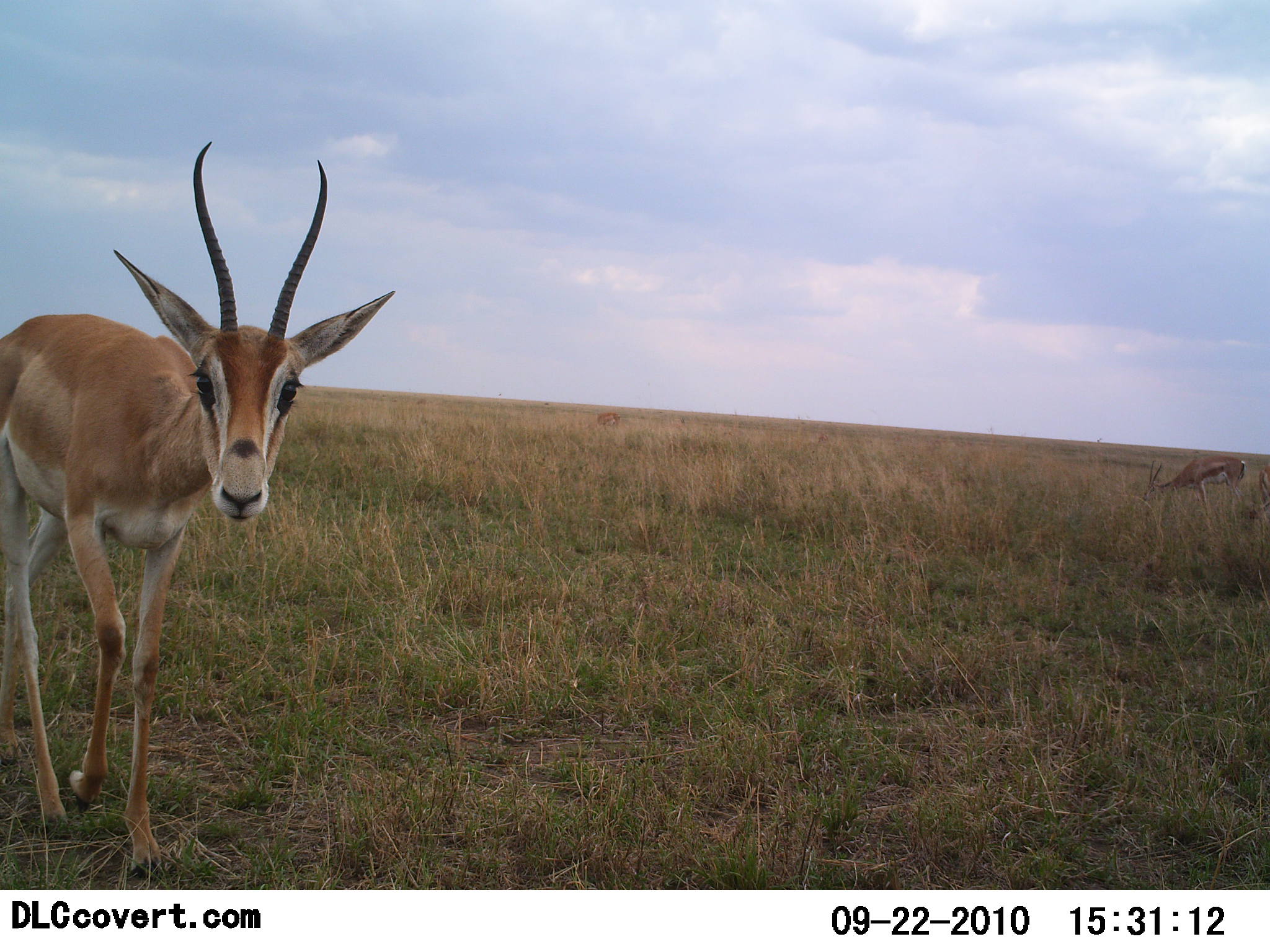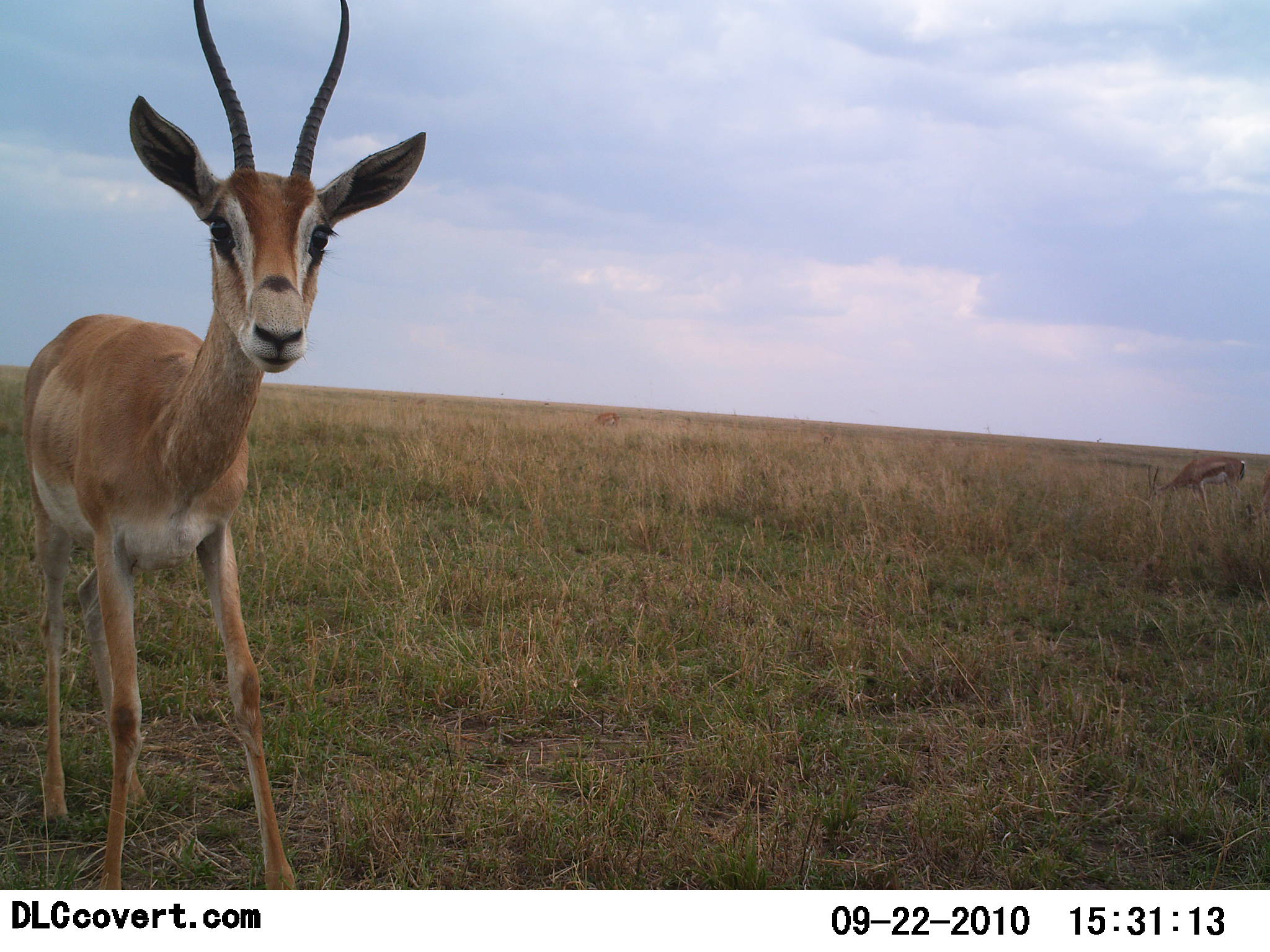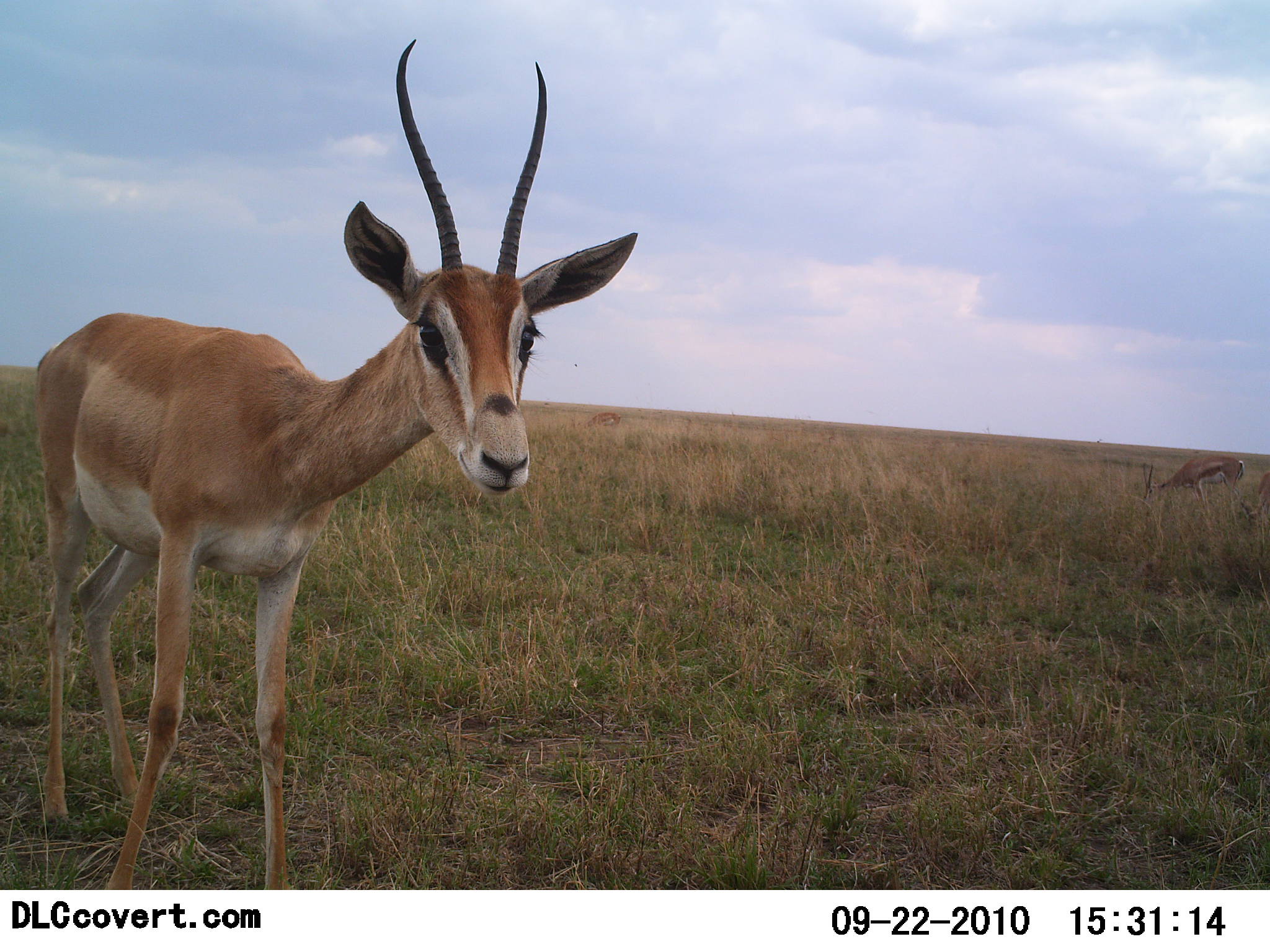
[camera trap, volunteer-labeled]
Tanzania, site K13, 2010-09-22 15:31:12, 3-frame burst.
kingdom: Animalia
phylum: Chordata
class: Mammalia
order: Artiodactyla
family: Bovidae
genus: Nanger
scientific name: Nanger granti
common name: grant's gazelle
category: gazellegrants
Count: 1.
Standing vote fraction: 48%.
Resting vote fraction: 0%.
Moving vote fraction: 30%.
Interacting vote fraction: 30%.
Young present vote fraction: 9%.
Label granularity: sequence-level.